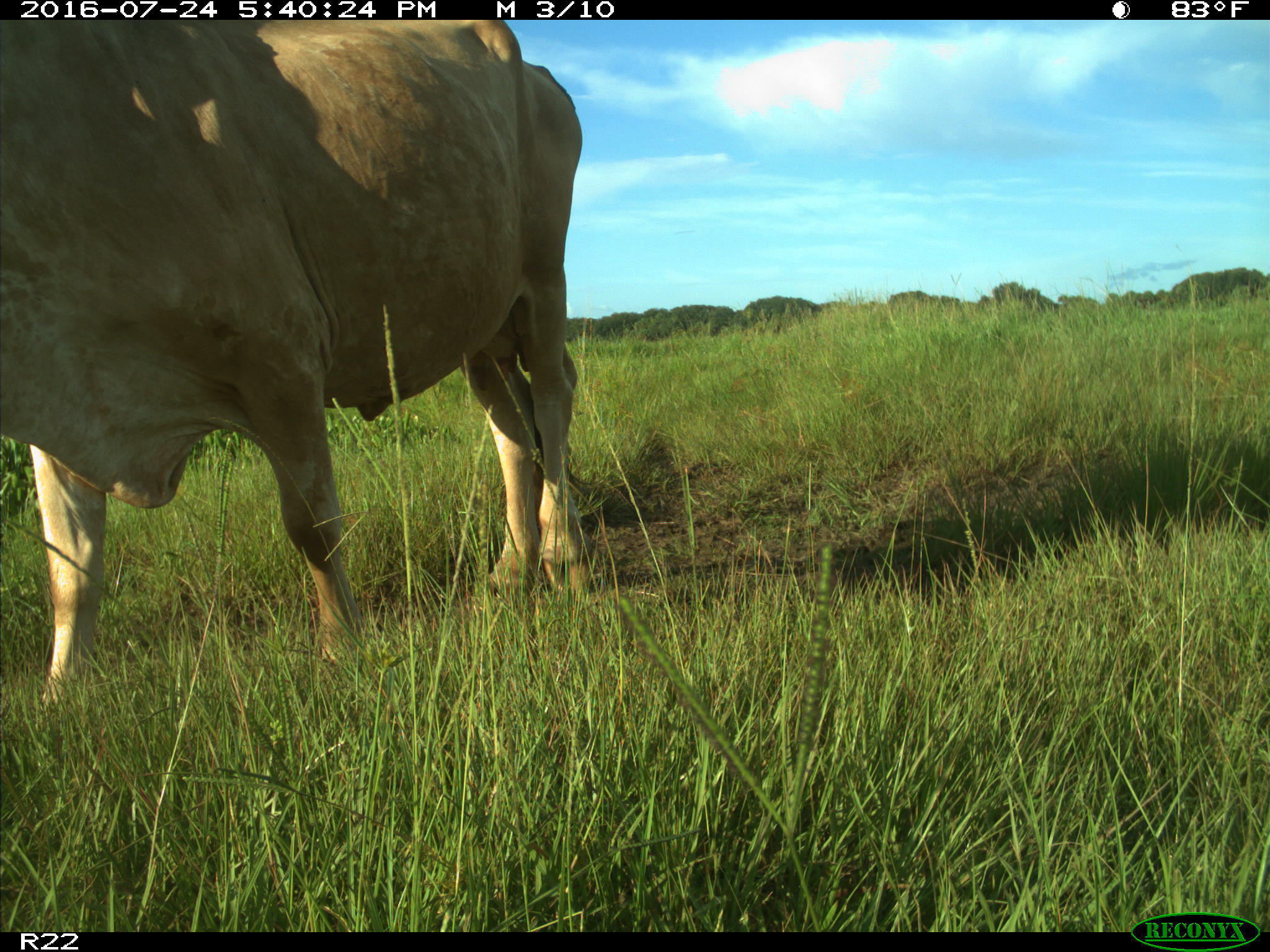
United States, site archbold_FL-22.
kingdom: Animalia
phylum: Chordata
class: Mammalia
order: Artiodactyla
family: Bovidae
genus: Bos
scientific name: Bos taurus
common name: domestic cow